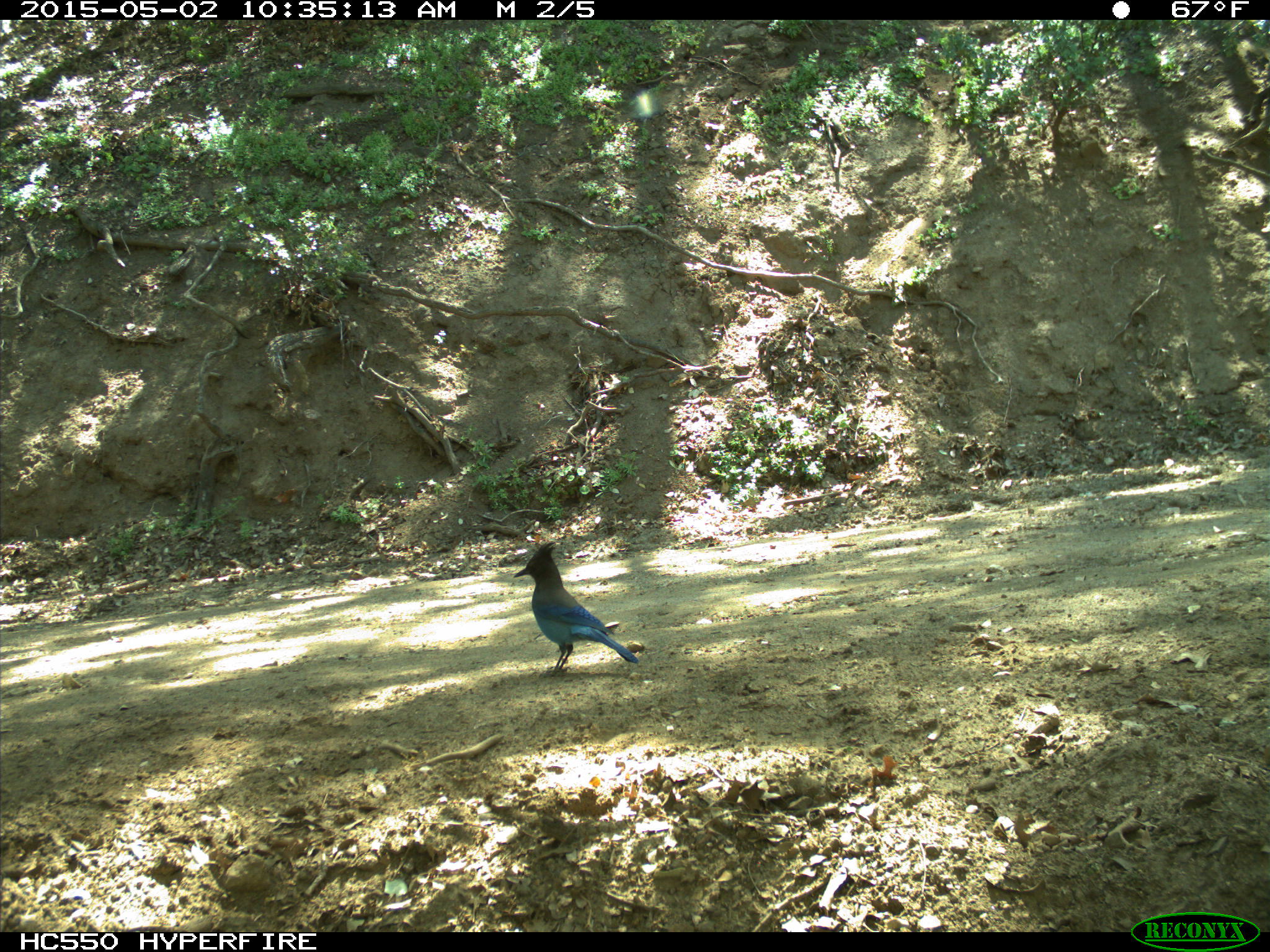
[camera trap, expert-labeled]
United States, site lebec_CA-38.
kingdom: Animalia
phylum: Chordata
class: Aves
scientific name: Aves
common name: birds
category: unidentified bird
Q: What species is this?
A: Unidentified bird (birds) (Aves).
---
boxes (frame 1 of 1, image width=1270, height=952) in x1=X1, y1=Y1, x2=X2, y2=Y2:
animal: x1=513, y1=541, x2=639, y2=677